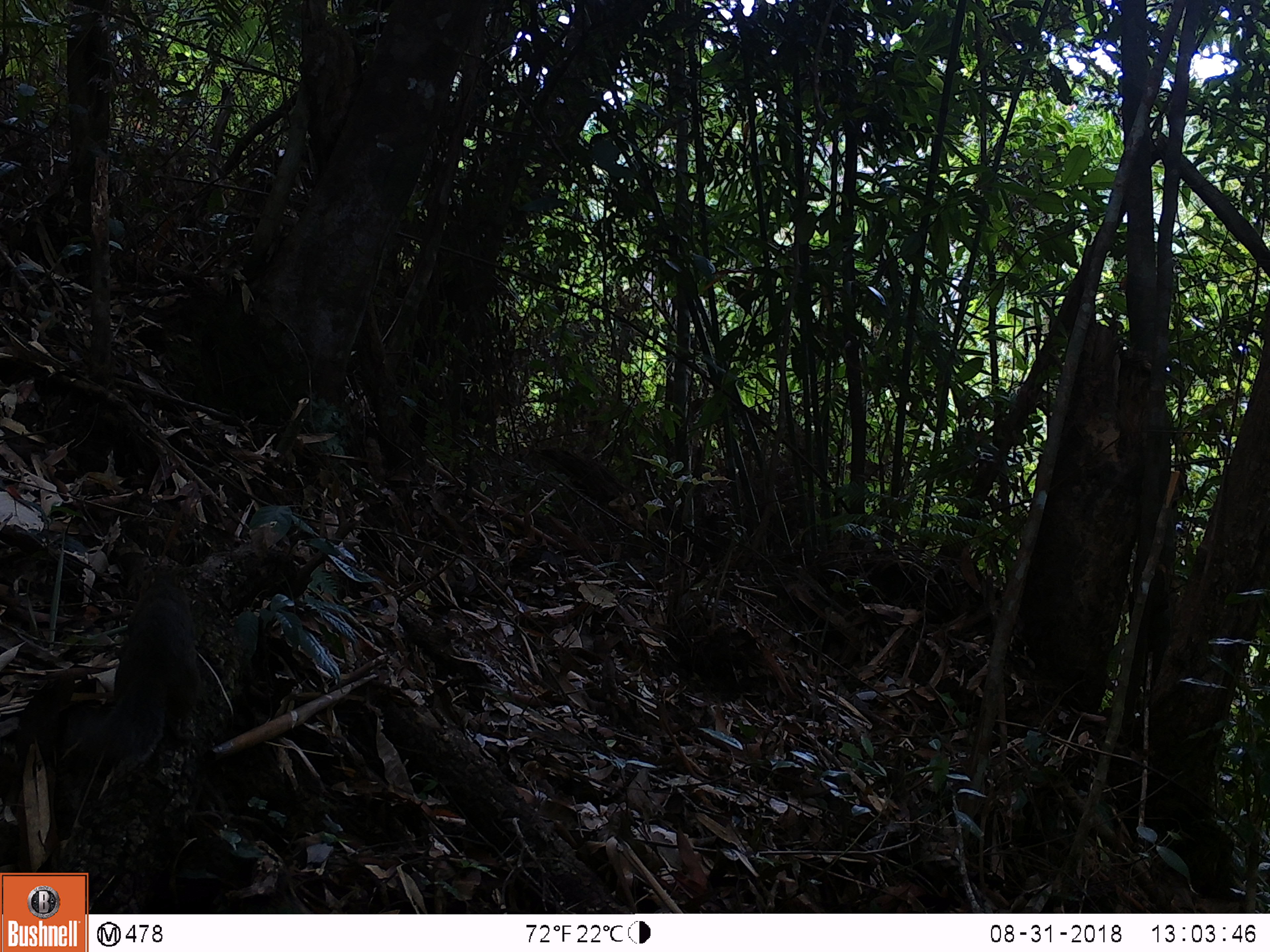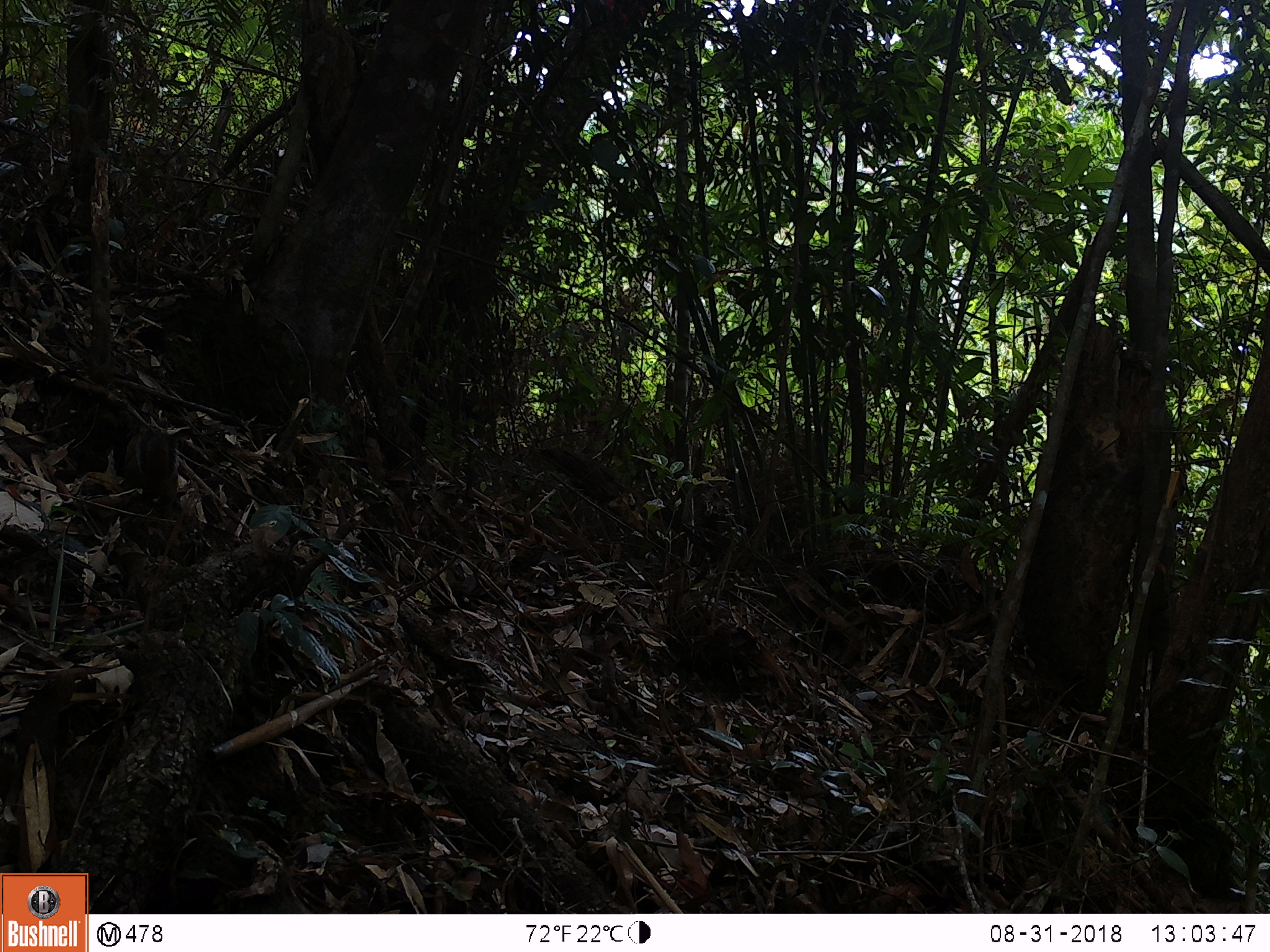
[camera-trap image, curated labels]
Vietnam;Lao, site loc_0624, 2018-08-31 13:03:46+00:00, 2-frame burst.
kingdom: Animalia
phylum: Chordata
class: Mammalia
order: Rodentia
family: Sciuridae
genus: Dremomys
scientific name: Dremomys rufigenis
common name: red-cheeked squirrel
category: red cheeked squirrel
Red cheeked squirrel (red-cheeked squirrel) (Dremomys rufigenis). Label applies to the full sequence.